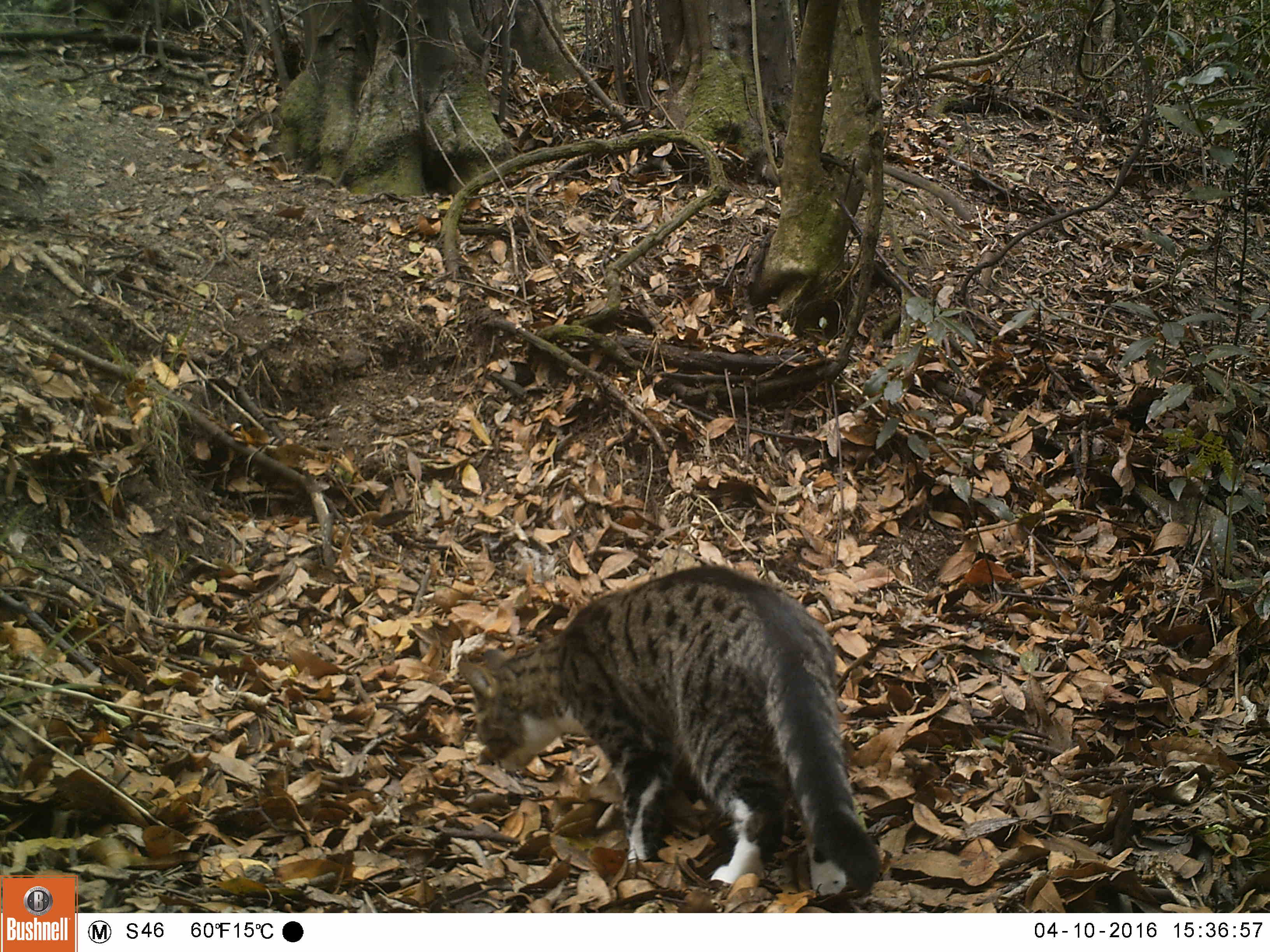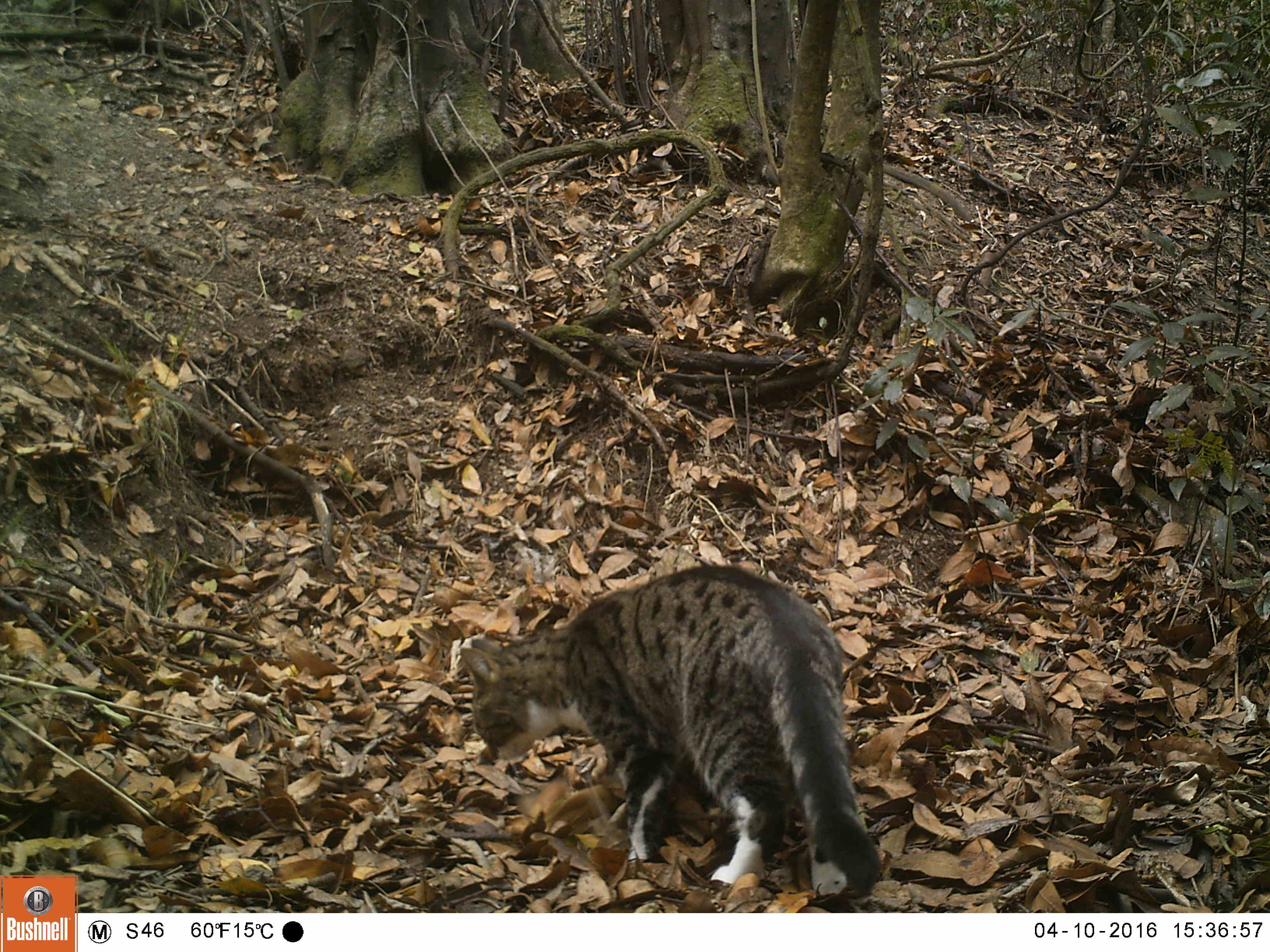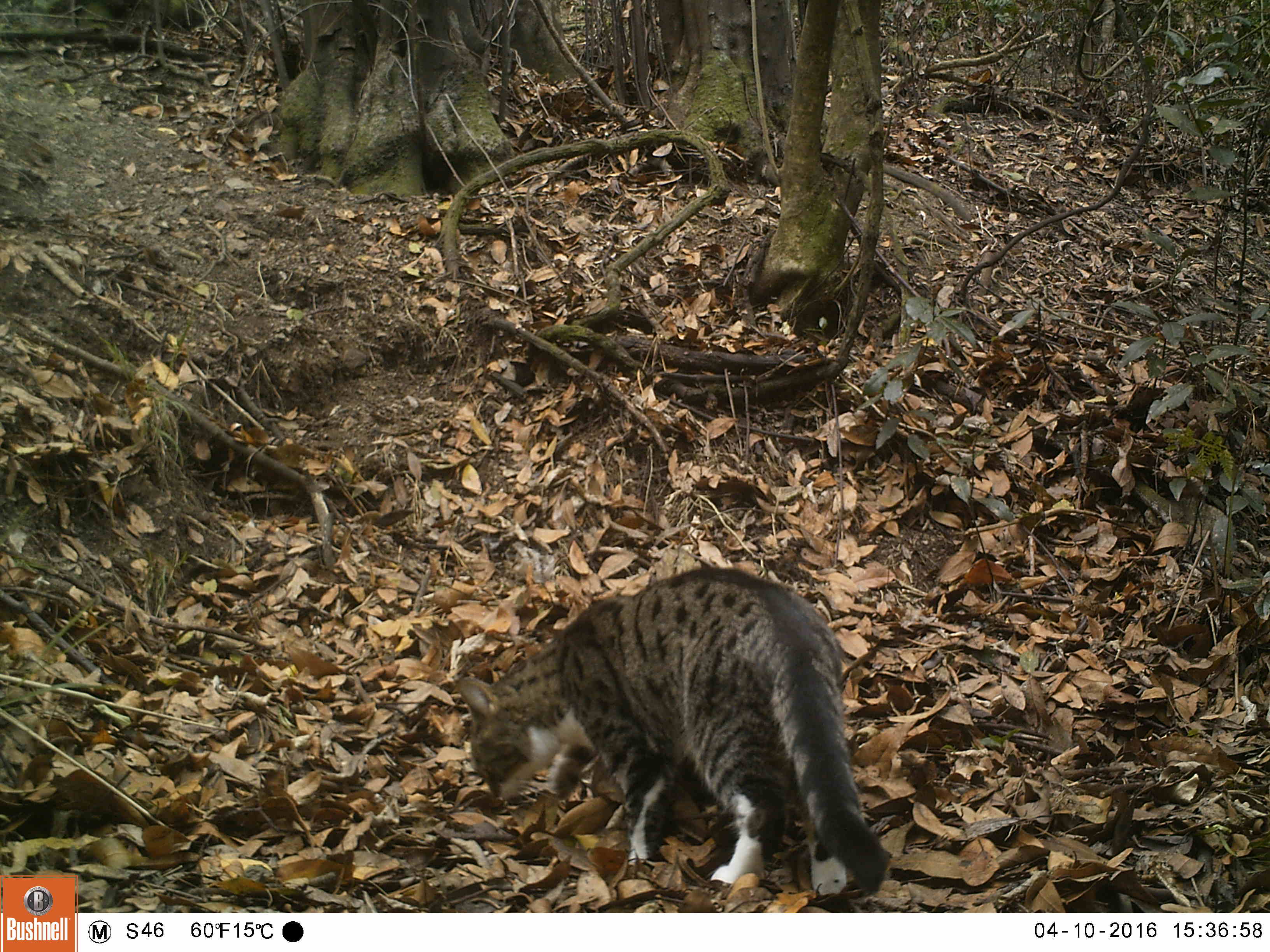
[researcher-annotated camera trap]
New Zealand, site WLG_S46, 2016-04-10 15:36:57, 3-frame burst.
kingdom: Animalia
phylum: Chordata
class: Mammalia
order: Carnivora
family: Felidae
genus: Felis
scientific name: Felis catus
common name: domestic cat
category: cat